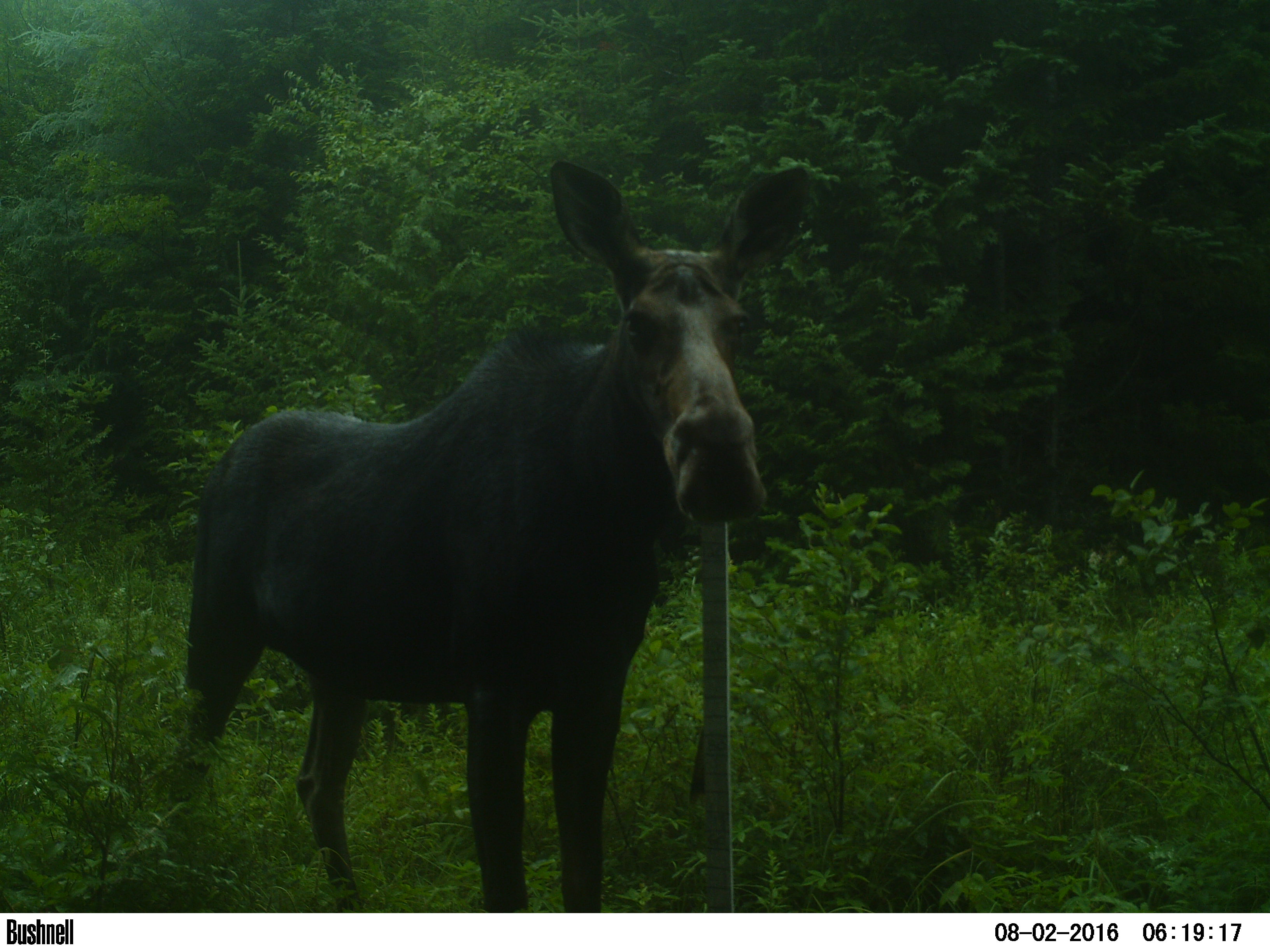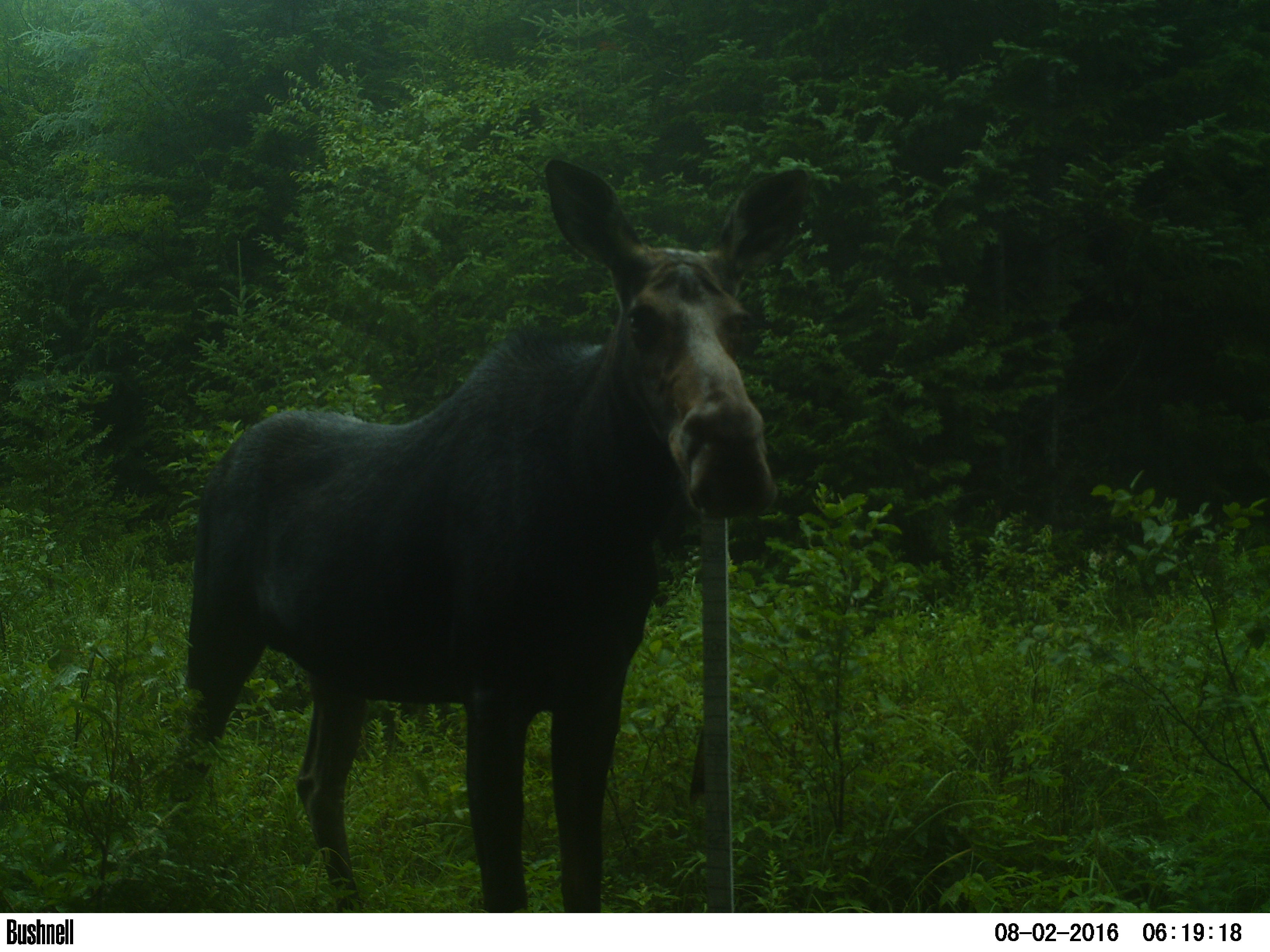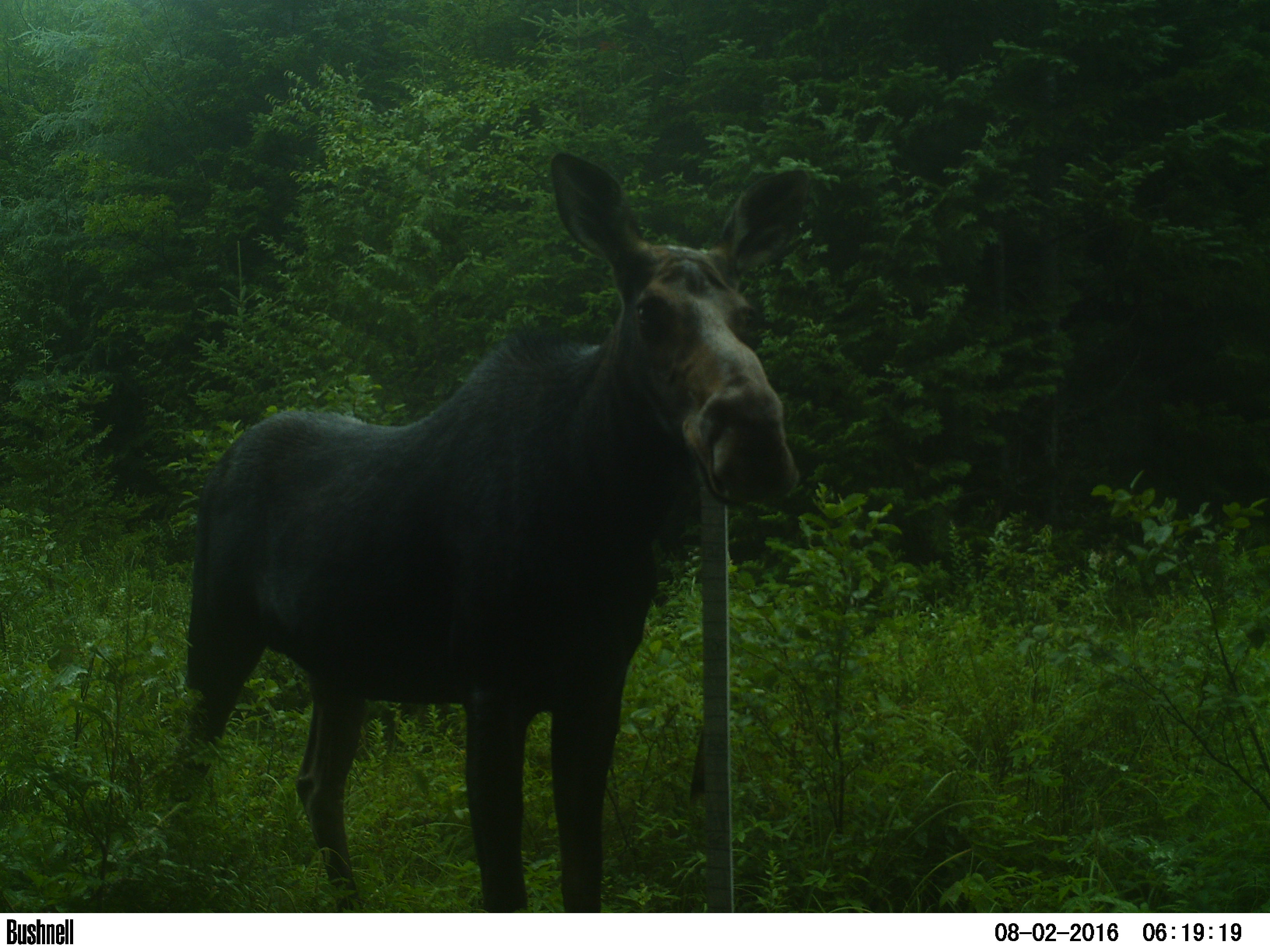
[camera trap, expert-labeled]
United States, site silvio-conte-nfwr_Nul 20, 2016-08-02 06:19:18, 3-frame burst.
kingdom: Animalia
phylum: Chordata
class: Mammalia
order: Artiodactyla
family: Cervidae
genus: Alces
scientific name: Alces alces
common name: moose